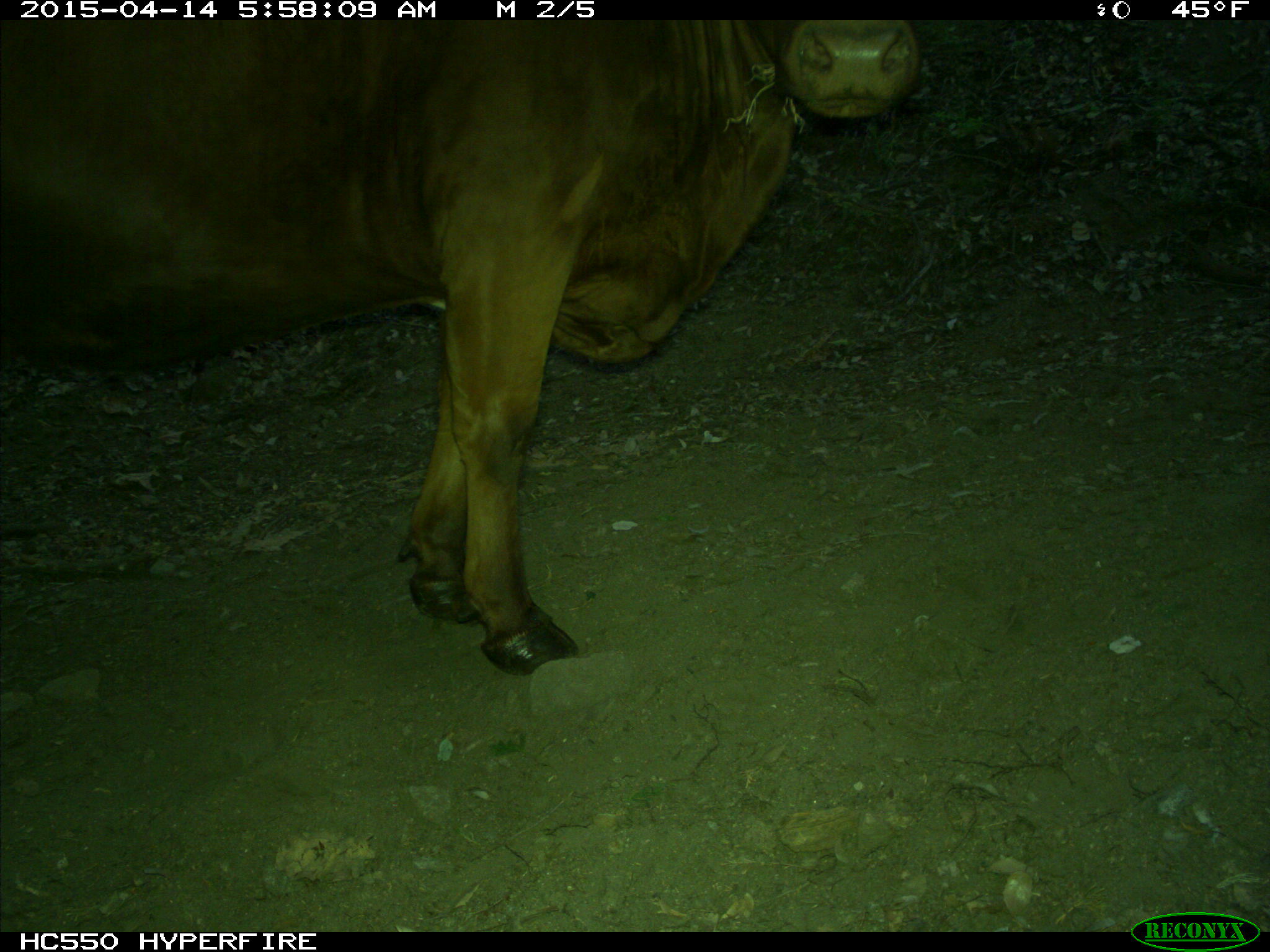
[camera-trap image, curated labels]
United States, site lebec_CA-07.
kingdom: Animalia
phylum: Chordata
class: Mammalia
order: Artiodactyla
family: Bovidae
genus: Bos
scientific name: Bos taurus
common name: domestic cow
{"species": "Bos taurus (domestic cow)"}